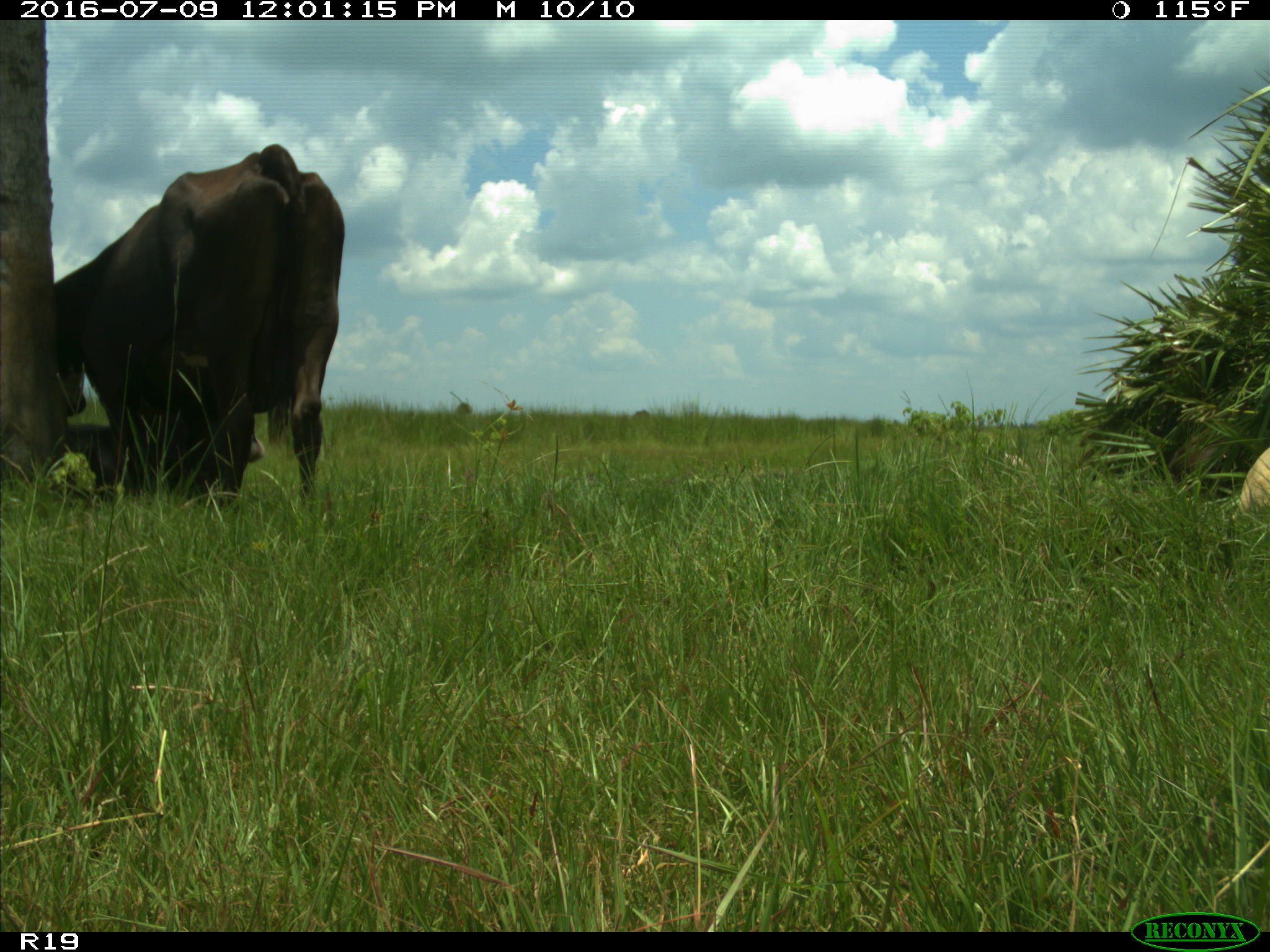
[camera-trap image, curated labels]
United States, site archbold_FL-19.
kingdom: Animalia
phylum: Chordata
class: Mammalia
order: Artiodactyla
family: Bovidae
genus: Bos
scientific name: Bos taurus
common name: domestic cow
Bos taurus (domestic cow).